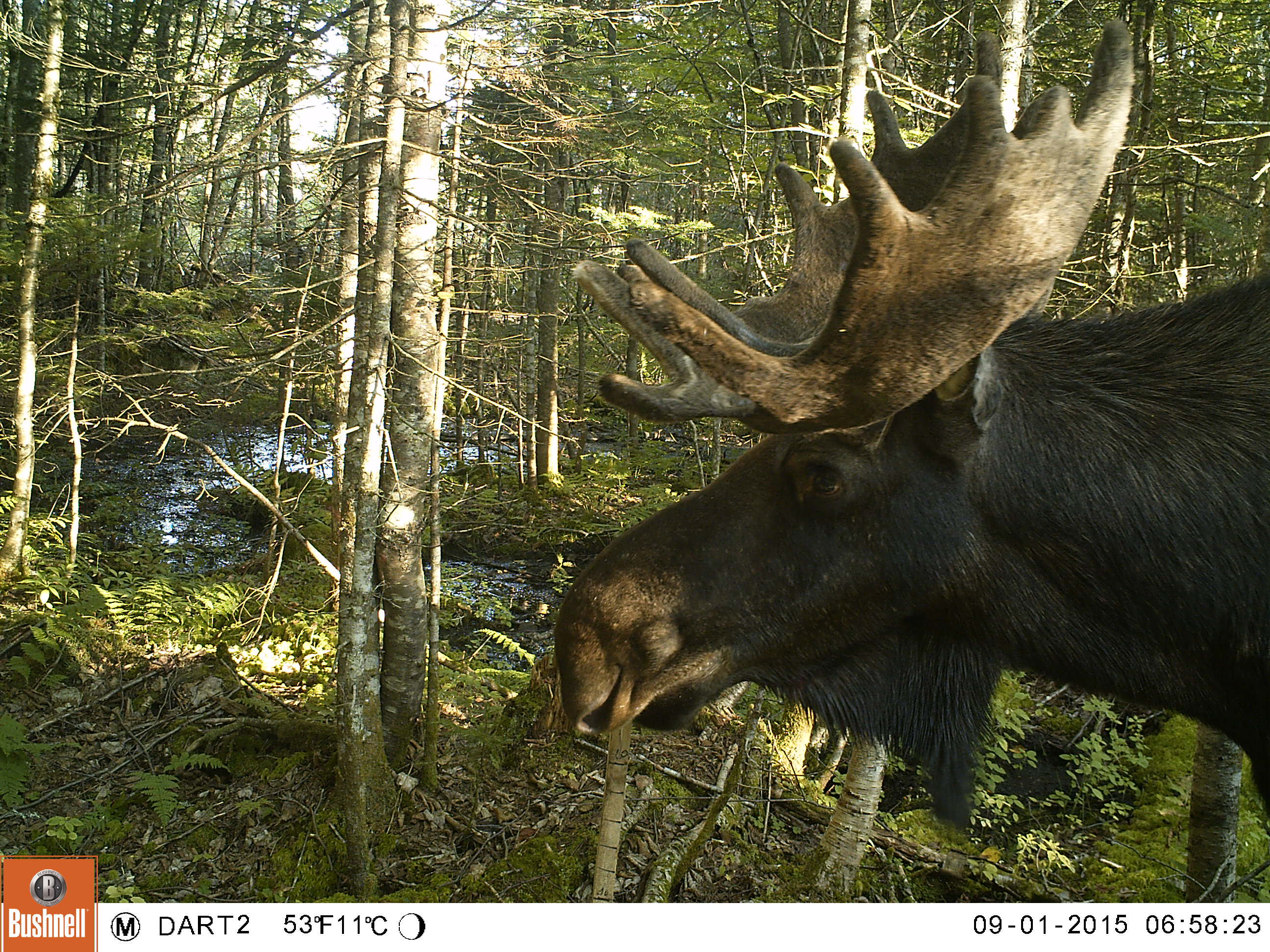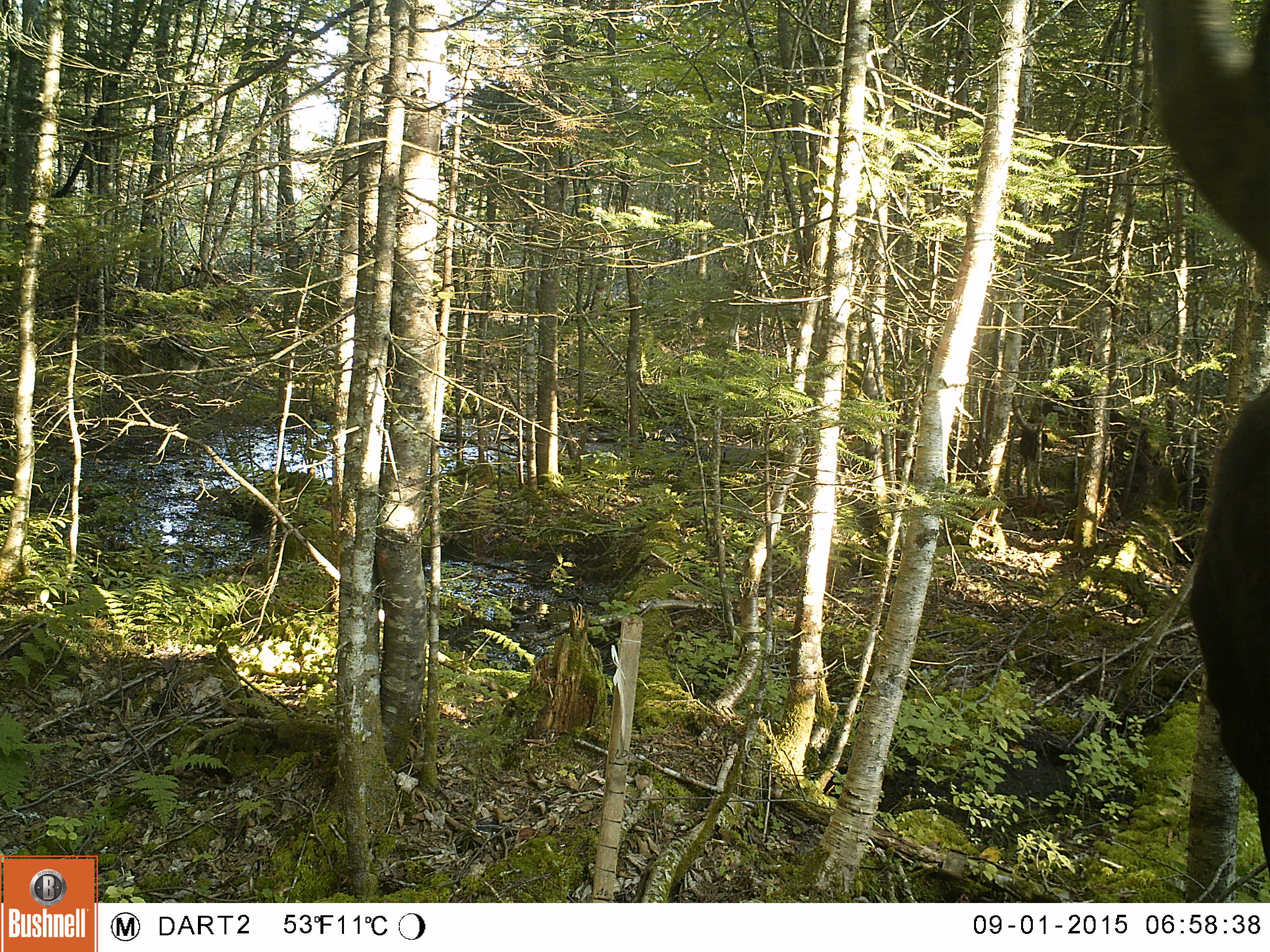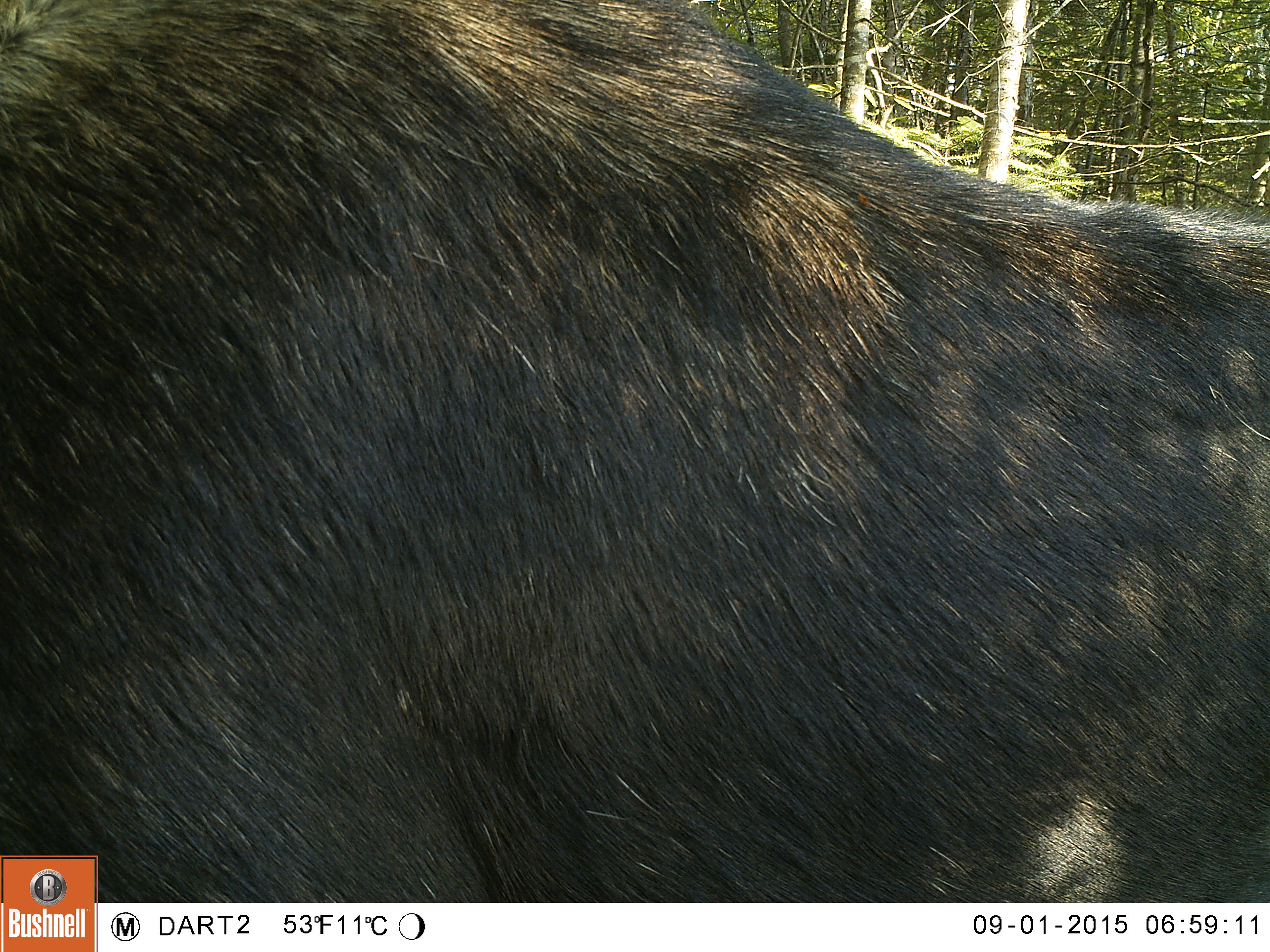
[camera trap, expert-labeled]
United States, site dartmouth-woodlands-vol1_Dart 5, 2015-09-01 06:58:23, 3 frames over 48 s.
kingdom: Animalia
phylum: Chordata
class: Mammalia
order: Artiodactyla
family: Cervidae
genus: Alces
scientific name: Alces alces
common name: moose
Moose (Alces alces).